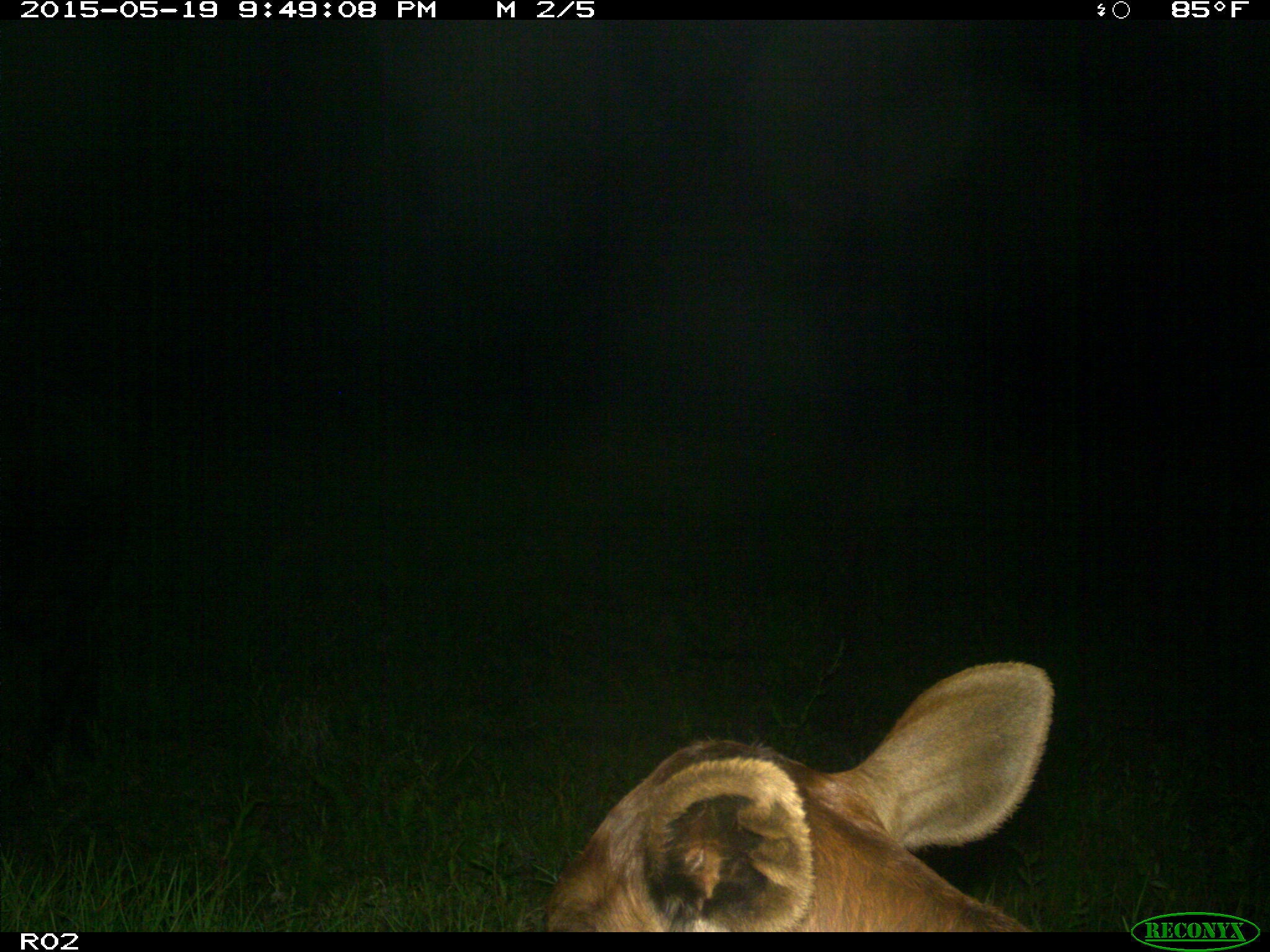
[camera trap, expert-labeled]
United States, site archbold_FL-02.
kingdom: Animalia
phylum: Chordata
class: Mammalia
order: Artiodactyla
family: Bovidae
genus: Bos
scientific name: Bos taurus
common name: domestic cow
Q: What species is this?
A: Bos taurus (domestic cow).